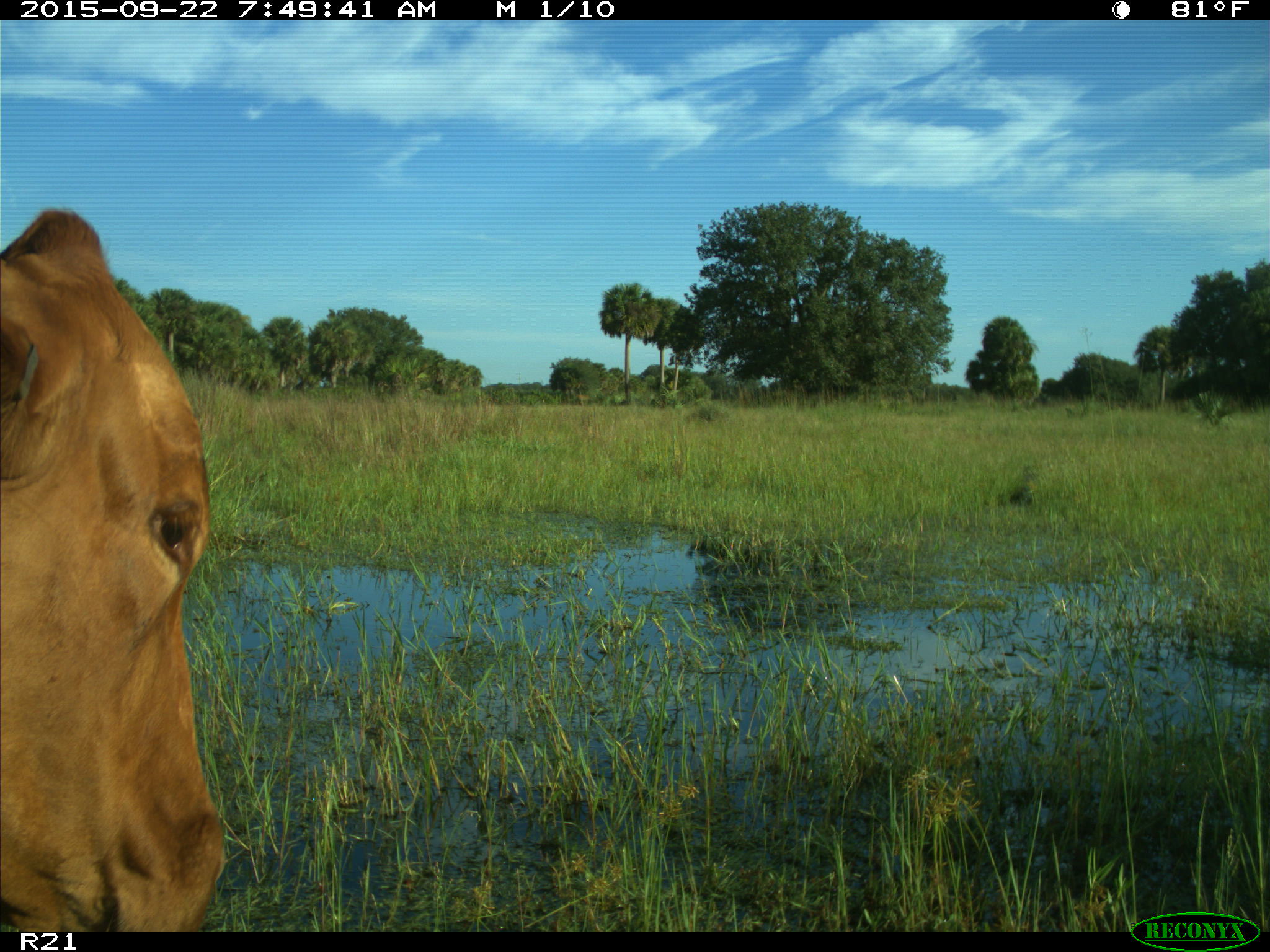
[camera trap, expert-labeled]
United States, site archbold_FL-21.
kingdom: Animalia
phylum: Chordata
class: Mammalia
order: Artiodactyla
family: Bovidae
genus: Bos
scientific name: Bos taurus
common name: domestic cow